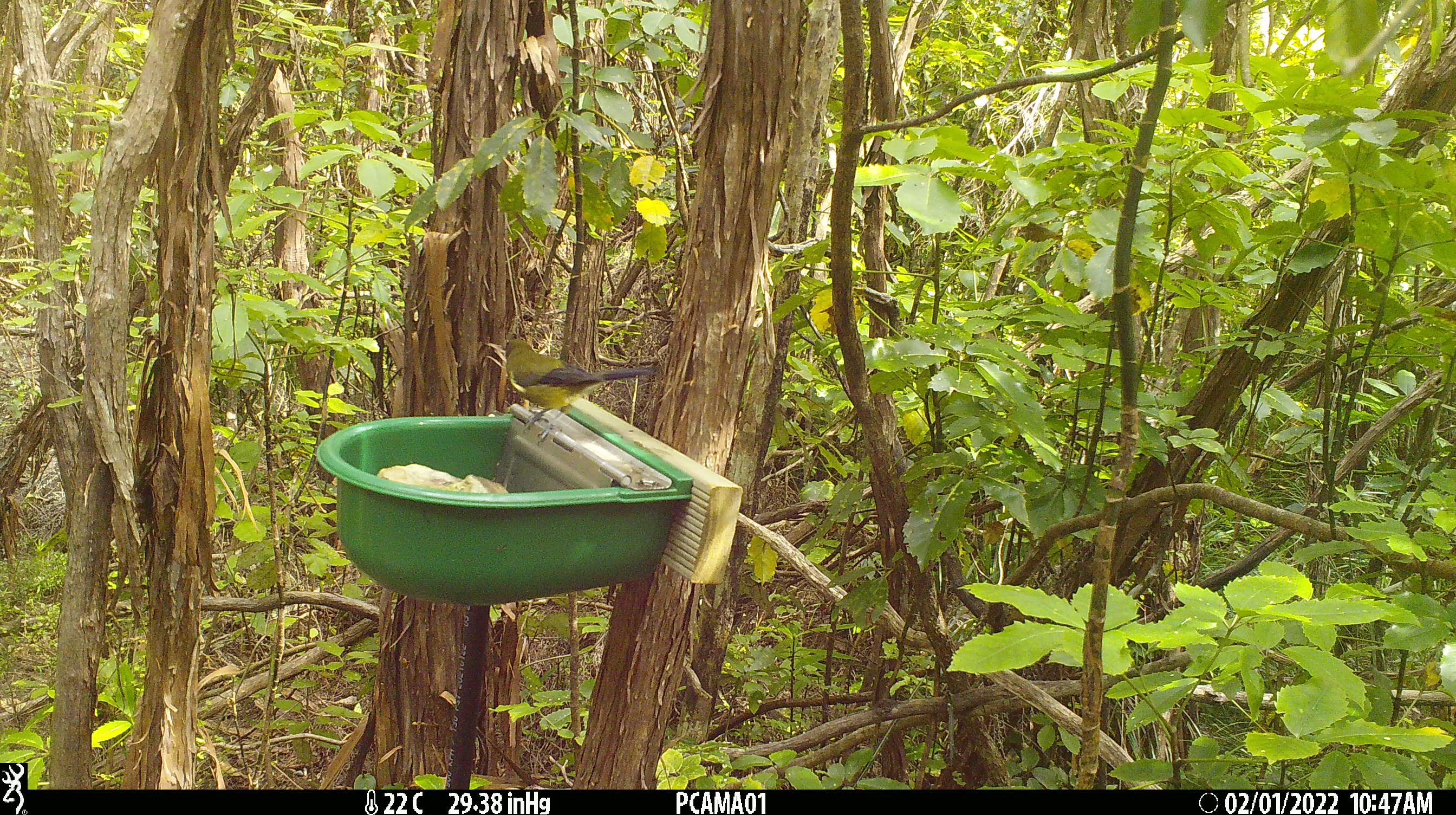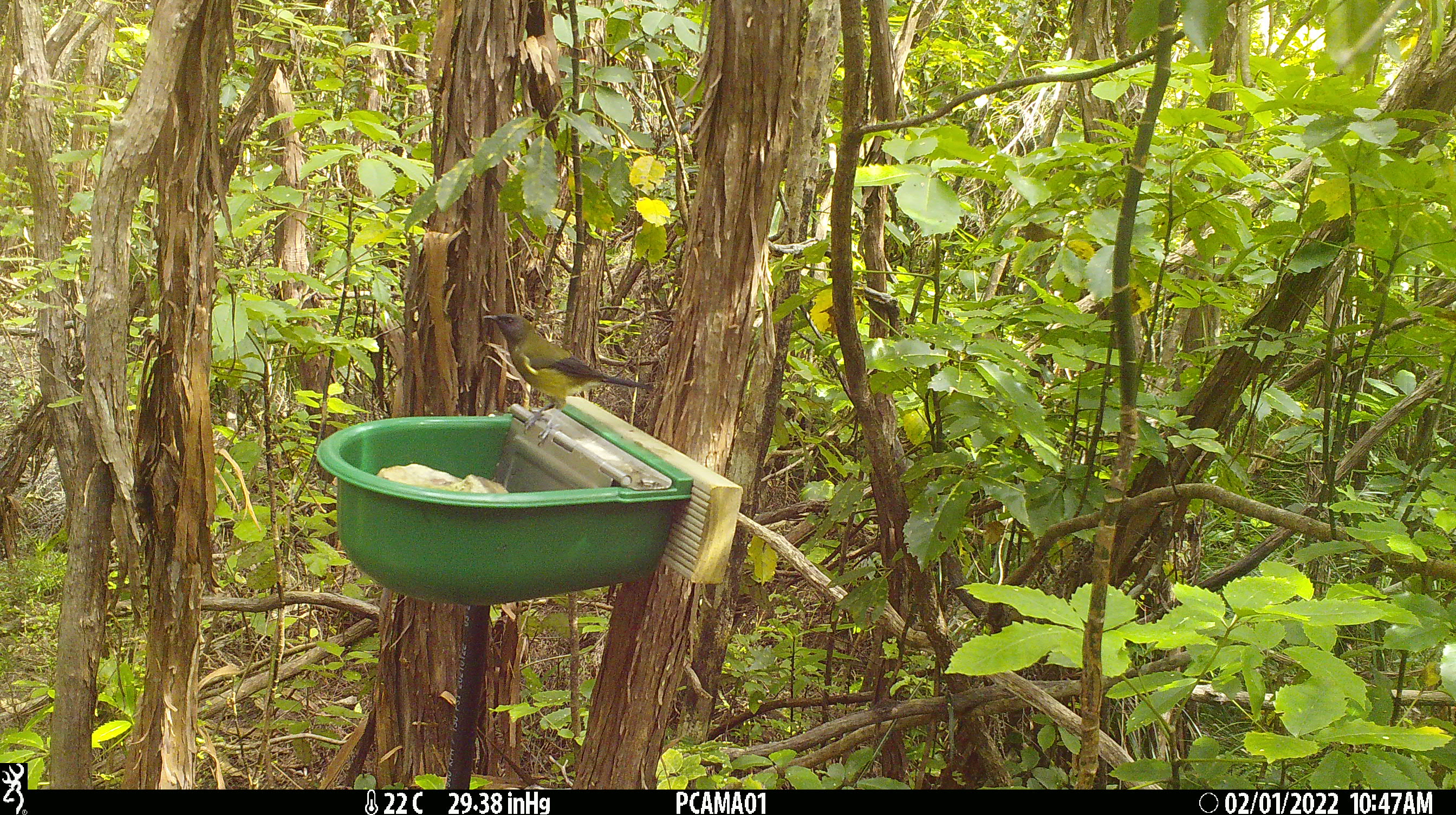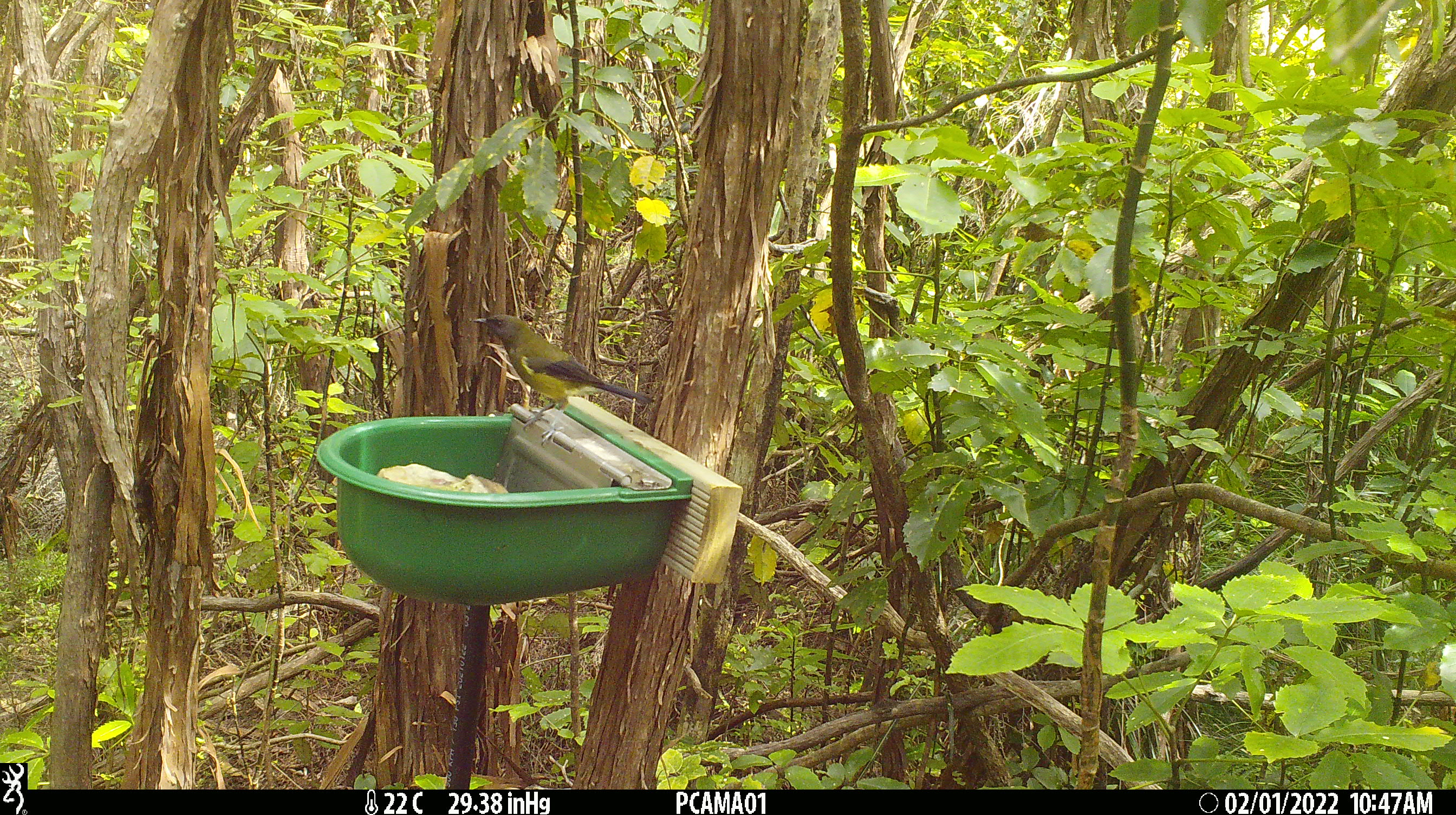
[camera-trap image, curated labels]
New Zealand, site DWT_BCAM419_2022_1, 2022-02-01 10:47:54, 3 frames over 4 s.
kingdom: Animalia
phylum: Chordata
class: Aves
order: Passeriformes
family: Meliphagidae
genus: Anthornis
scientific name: Anthornis melanura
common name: new zealand bellbird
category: bellbird